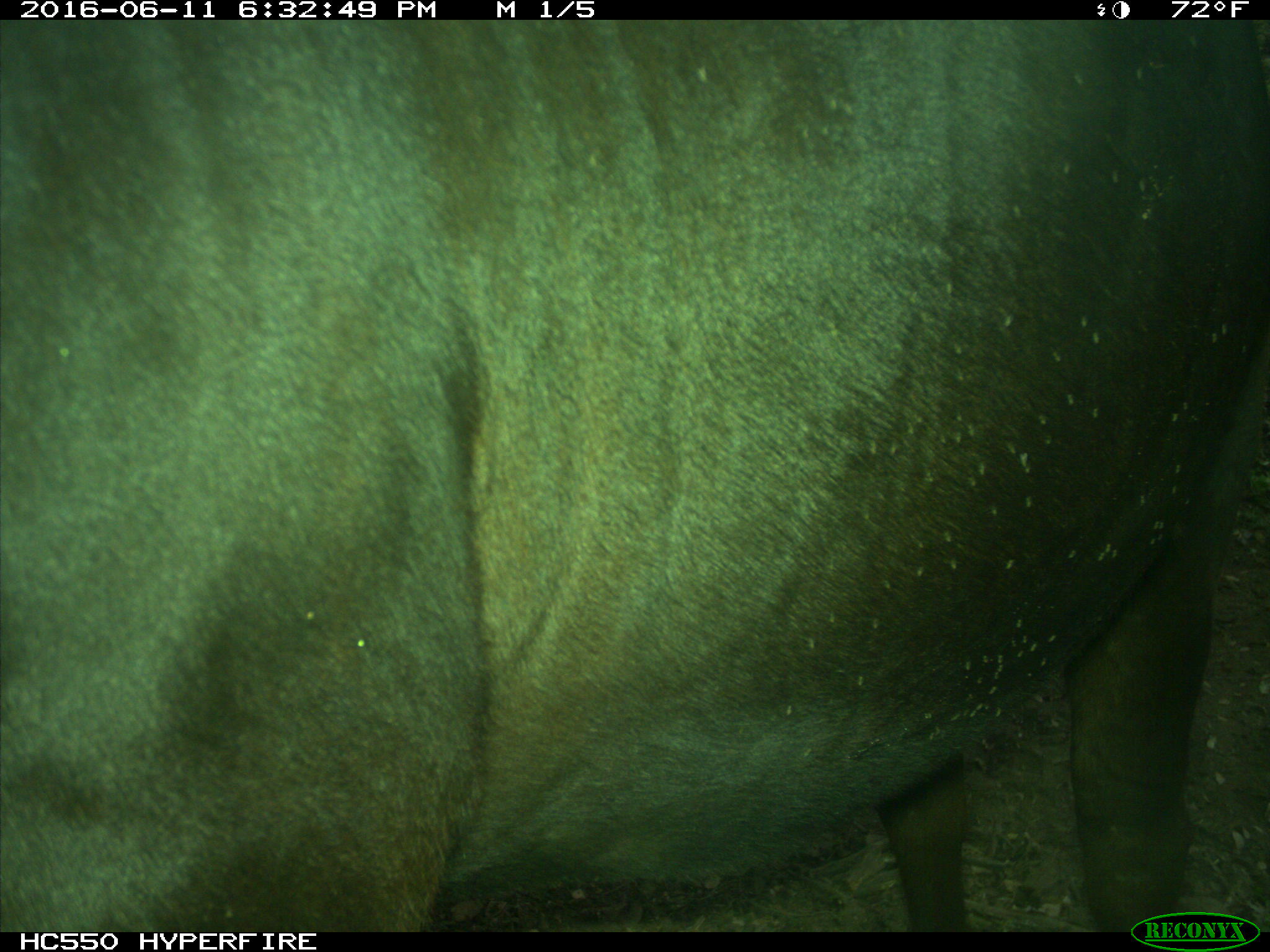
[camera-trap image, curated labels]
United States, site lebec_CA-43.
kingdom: Animalia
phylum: Chordata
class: Mammalia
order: Artiodactyla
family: Bovidae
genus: Bos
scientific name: Bos taurus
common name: domestic cow